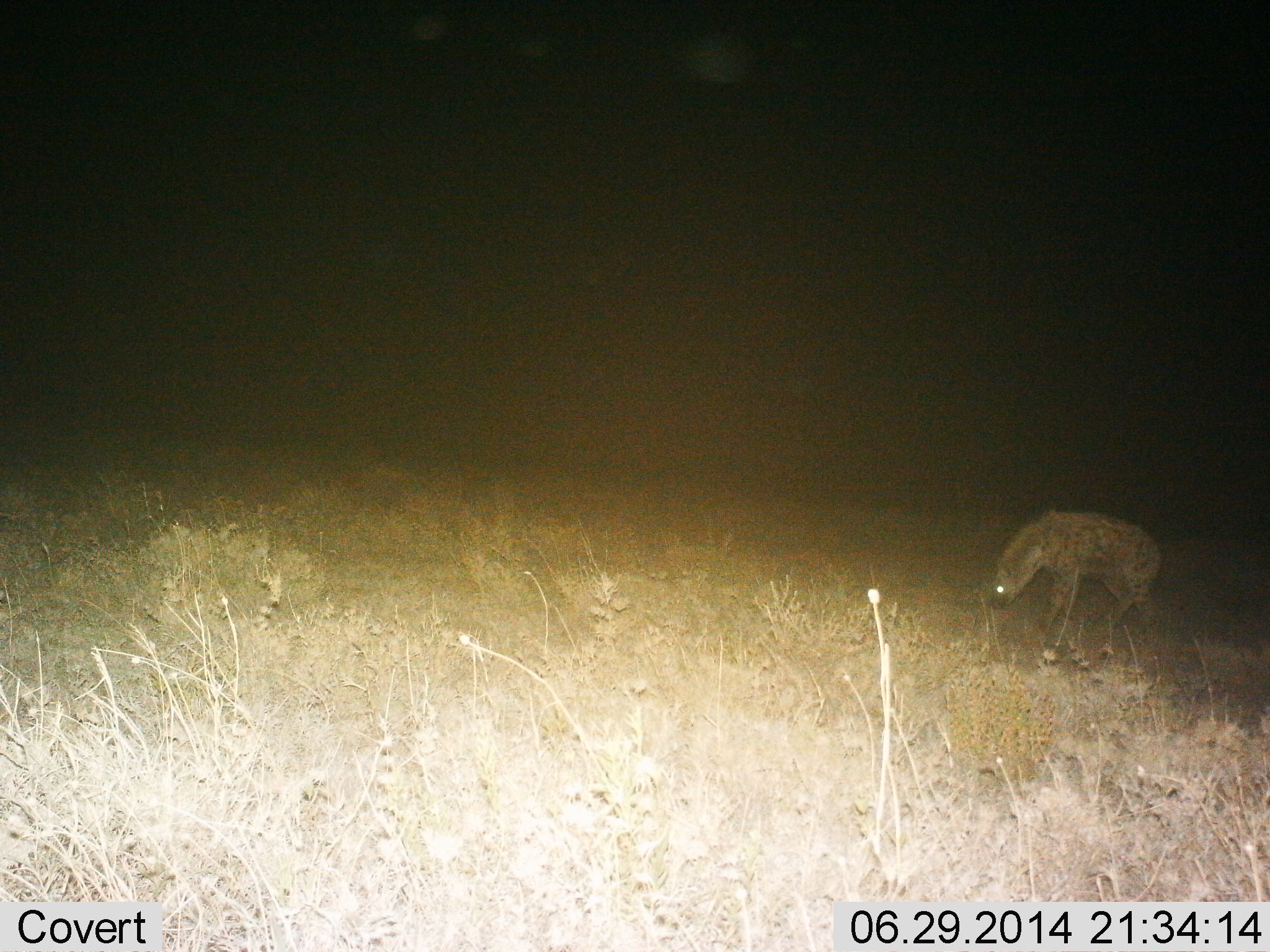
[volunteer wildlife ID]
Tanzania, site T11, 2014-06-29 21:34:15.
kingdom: Animalia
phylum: Chordata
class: Mammalia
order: Carnivora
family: Hyaenidae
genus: Crocuta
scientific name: Crocuta crocuta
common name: spotted hyena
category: hyenaspotted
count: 1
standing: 50%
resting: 0%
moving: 50%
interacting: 0%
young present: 0%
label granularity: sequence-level